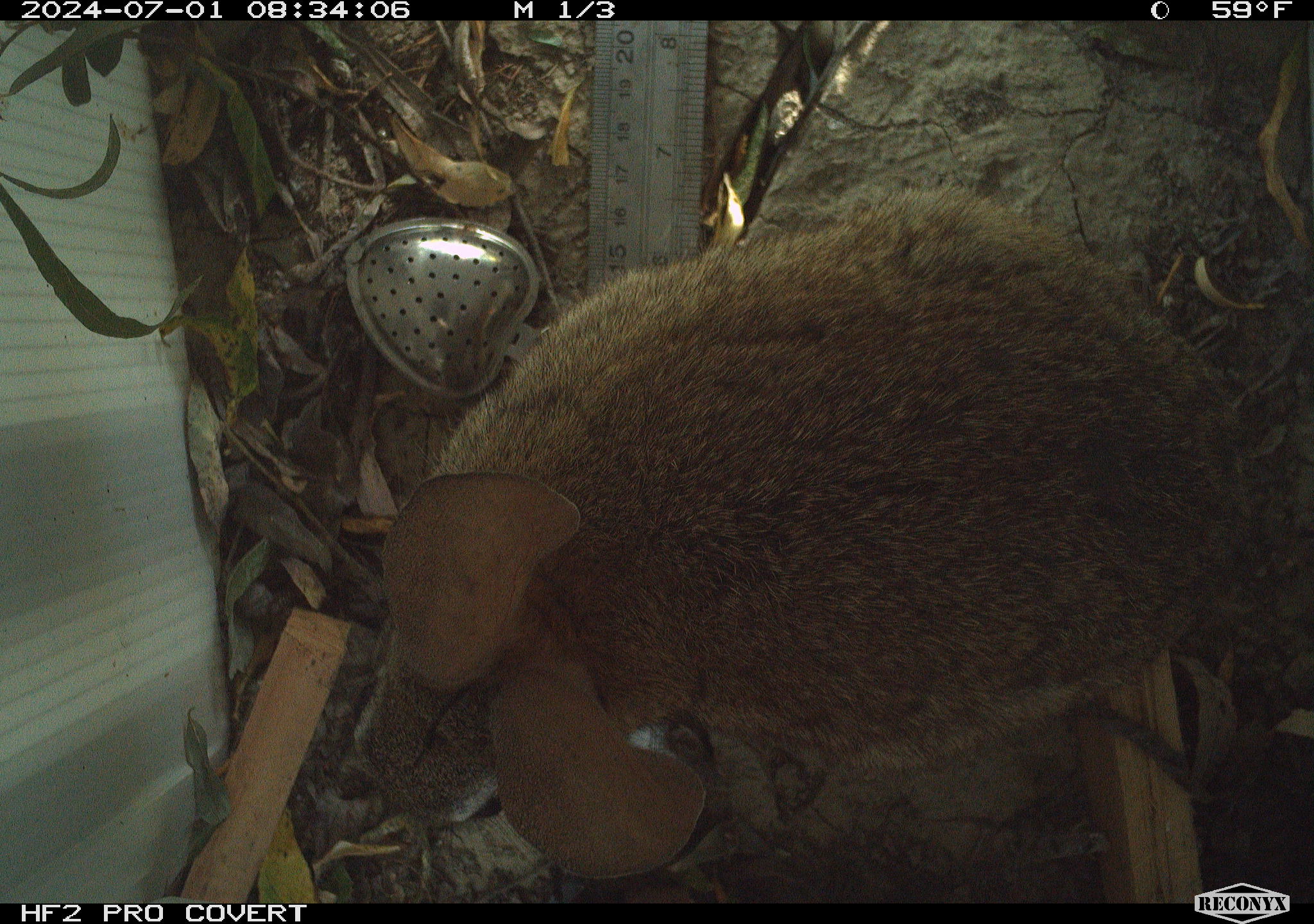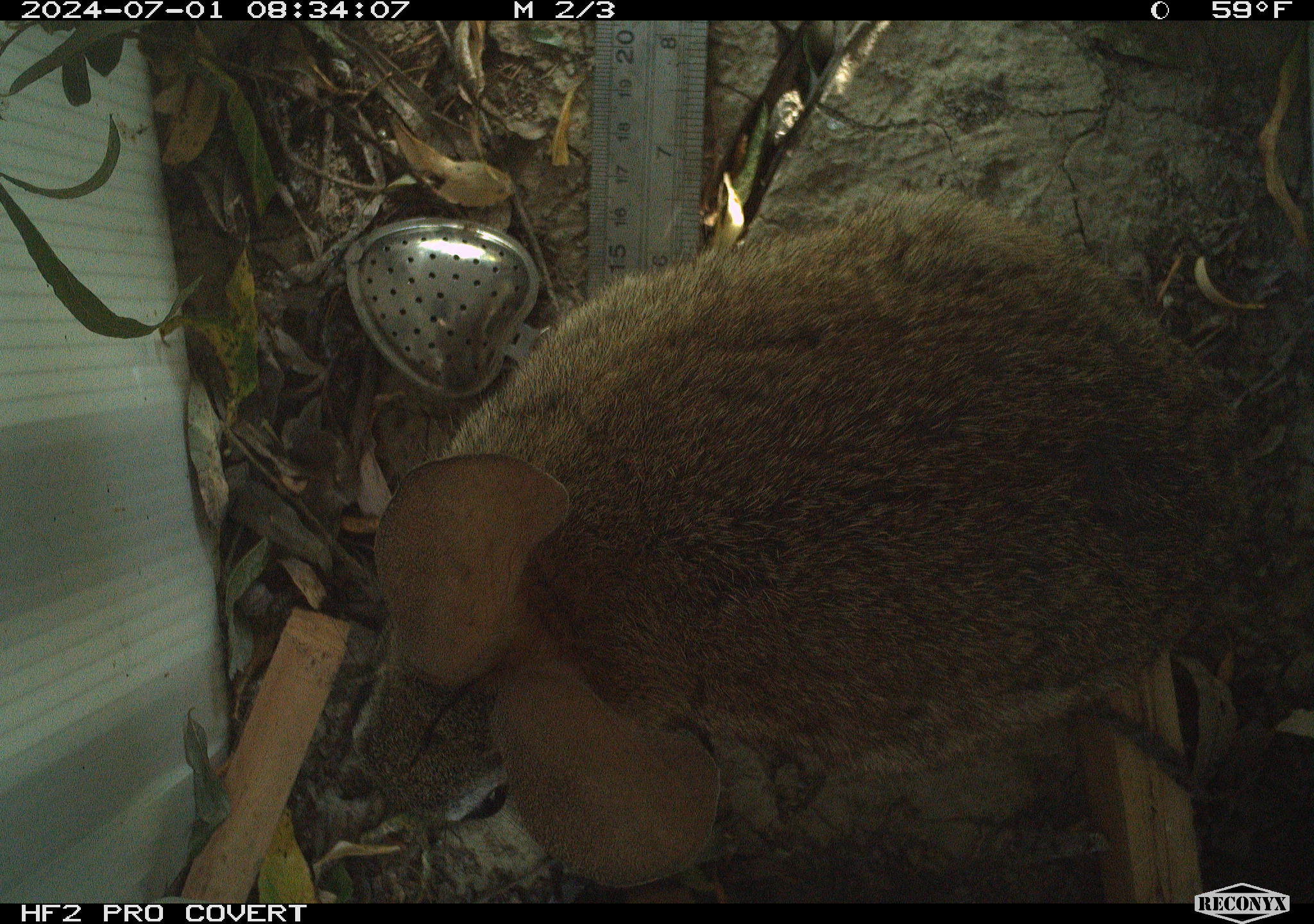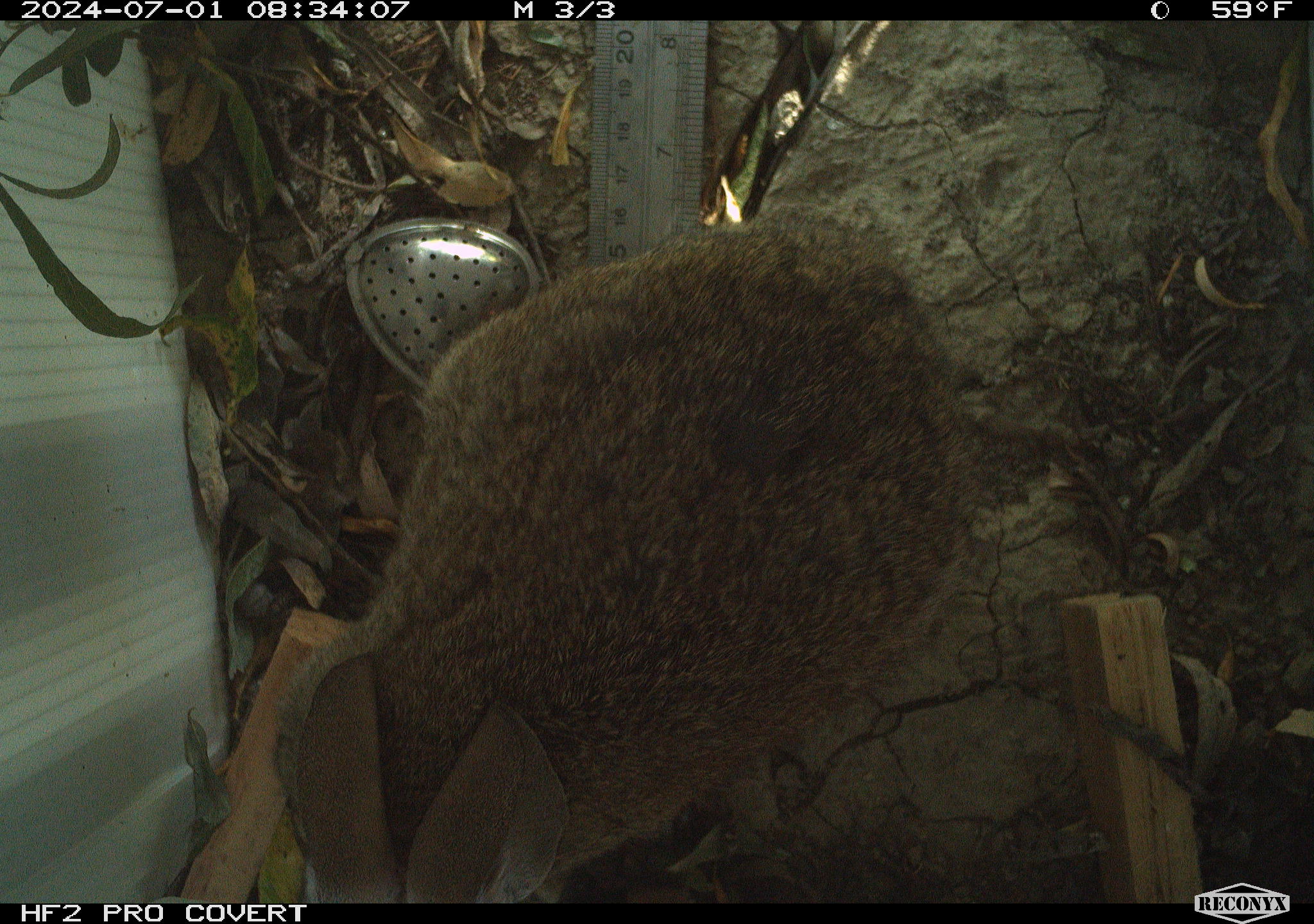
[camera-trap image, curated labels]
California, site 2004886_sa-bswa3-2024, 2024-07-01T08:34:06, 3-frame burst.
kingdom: Animalia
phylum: Chordata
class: Mammalia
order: Lagomorpha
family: Leporidae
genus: Sylvilagus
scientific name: Sylvilagus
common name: cottontail rabbits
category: sylvilagus species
Sylvilagus species (cottontail rabbits) (Sylvilagus).